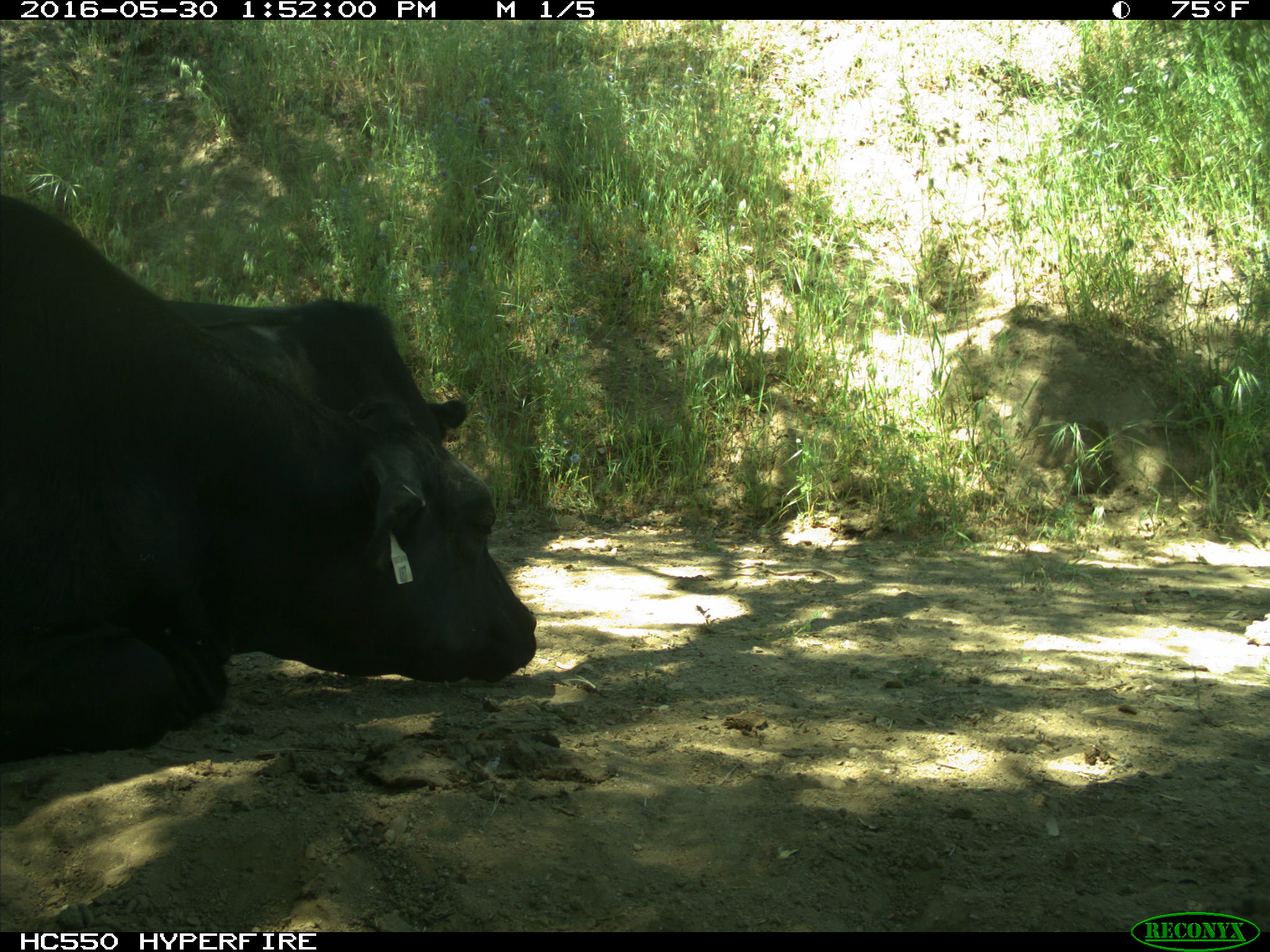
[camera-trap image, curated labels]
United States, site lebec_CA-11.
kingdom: Animalia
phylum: Chordata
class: Mammalia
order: Artiodactyla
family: Bovidae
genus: Bos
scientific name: Bos taurus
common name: domestic cow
Bos taurus (domestic cow).